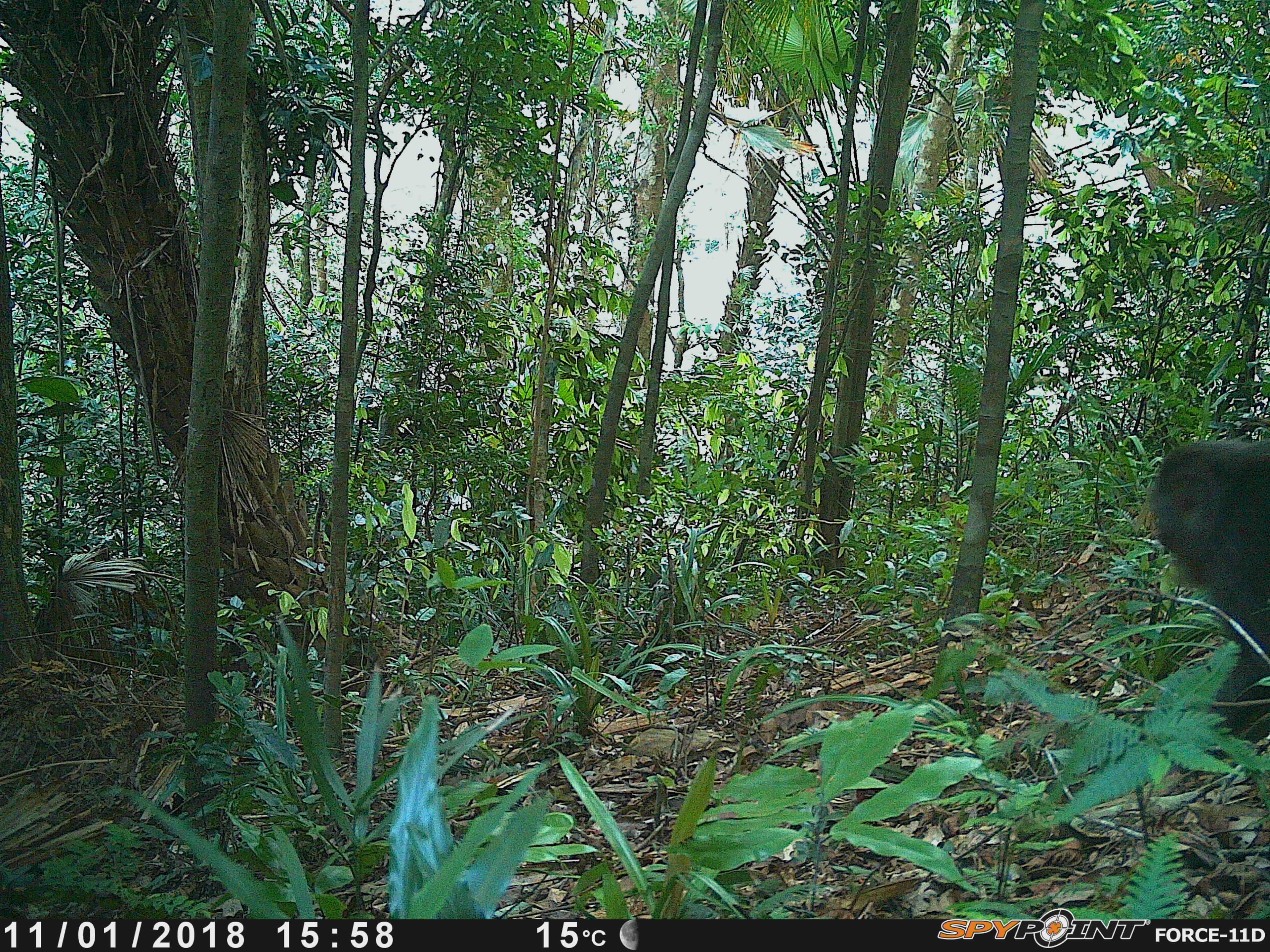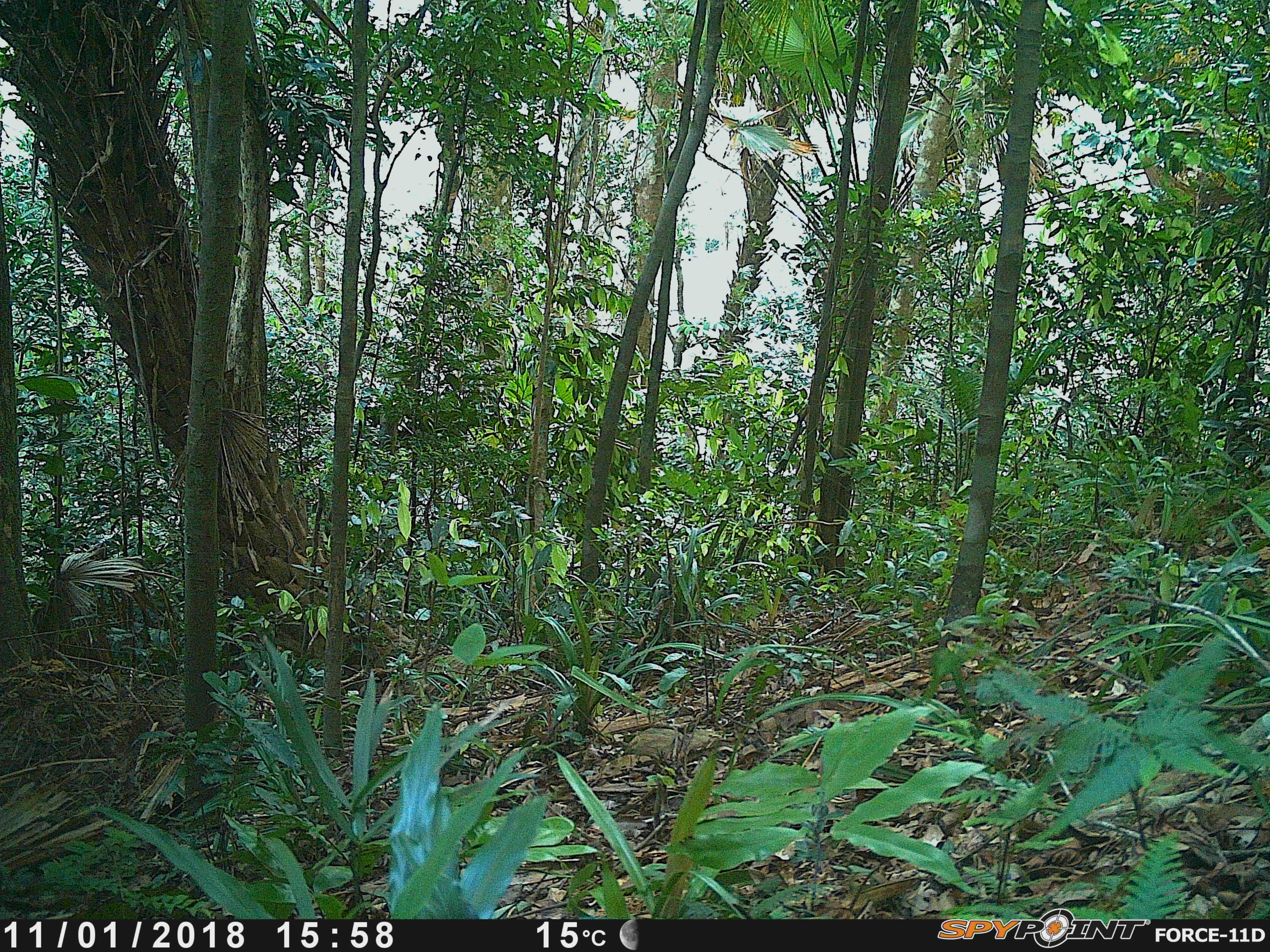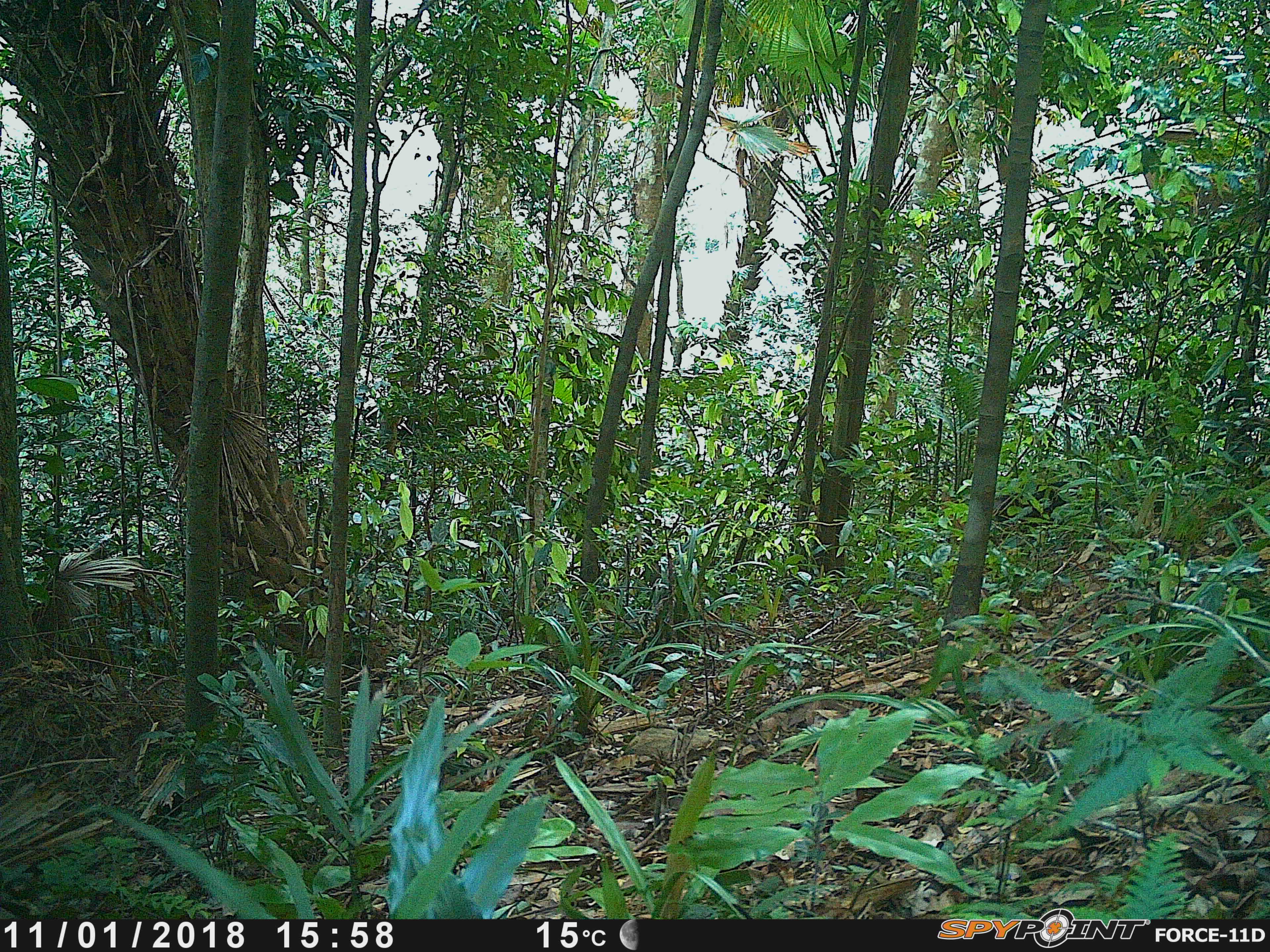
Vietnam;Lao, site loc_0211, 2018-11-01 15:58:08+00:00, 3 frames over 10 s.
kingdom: Animalia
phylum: Chordata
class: Mammalia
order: Primates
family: Cercopithecidae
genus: Macaca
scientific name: Macaca arctoides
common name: stump-tailed macaque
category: stump tailed macaque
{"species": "stump tailed macaque (stump-tailed macaque) (Macaca arctoides)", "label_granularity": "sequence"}